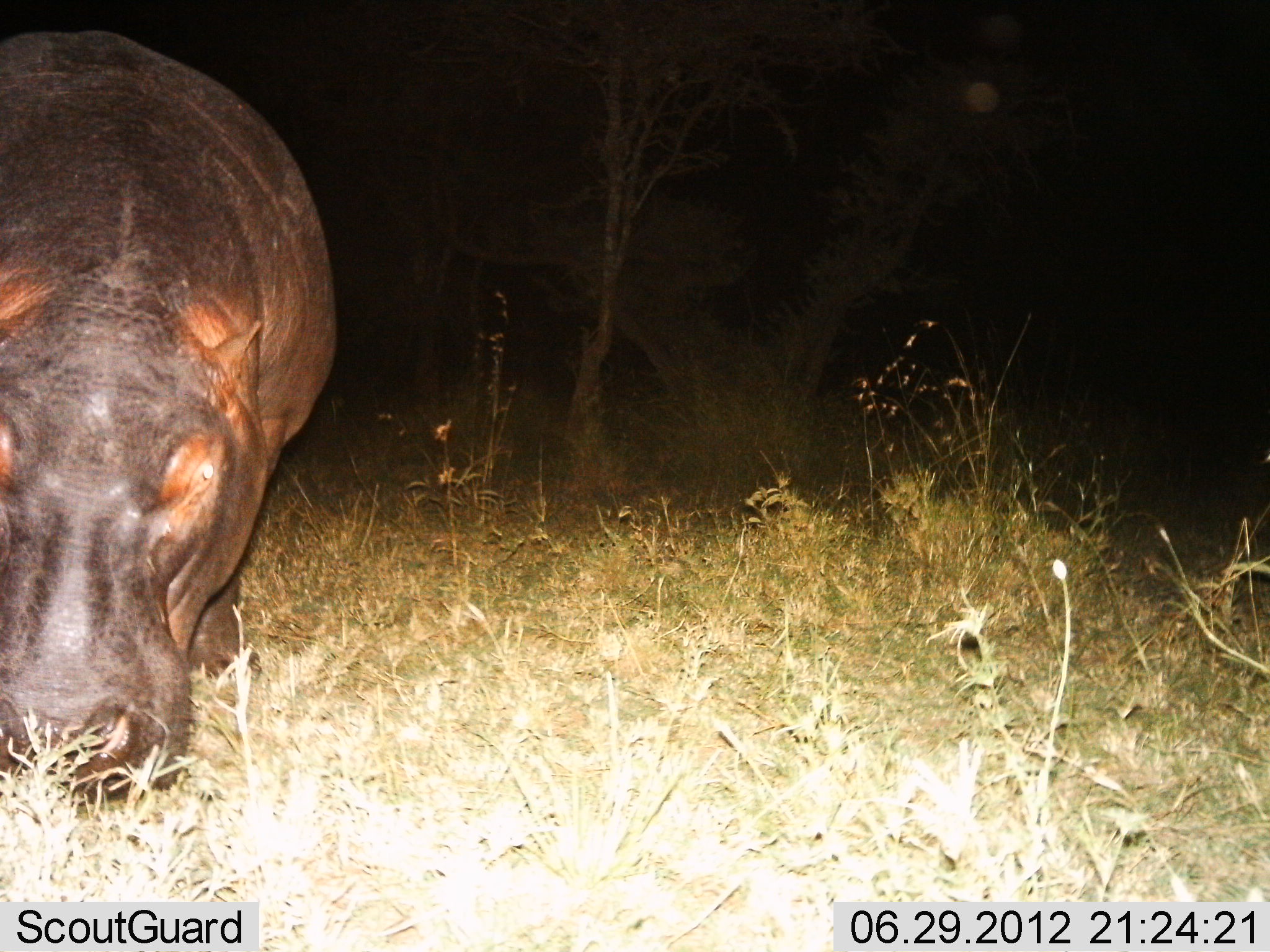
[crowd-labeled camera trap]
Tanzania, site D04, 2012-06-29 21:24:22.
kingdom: Animalia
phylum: Chordata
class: Mammalia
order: Artiodactyla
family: Hippopotamidae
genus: Hippopotamus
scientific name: Hippopotamus amphibius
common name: hippopotamus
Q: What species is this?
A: Hippopotamus (Hippopotamus amphibius).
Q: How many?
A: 1.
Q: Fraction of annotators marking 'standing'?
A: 30%.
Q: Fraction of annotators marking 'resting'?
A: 0%.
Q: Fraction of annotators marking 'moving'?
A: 0%.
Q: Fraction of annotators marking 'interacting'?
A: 0%.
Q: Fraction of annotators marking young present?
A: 0%.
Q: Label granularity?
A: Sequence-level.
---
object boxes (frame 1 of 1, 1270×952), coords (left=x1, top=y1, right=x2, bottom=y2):
animal: (left=0, top=27, right=334, bottom=805)